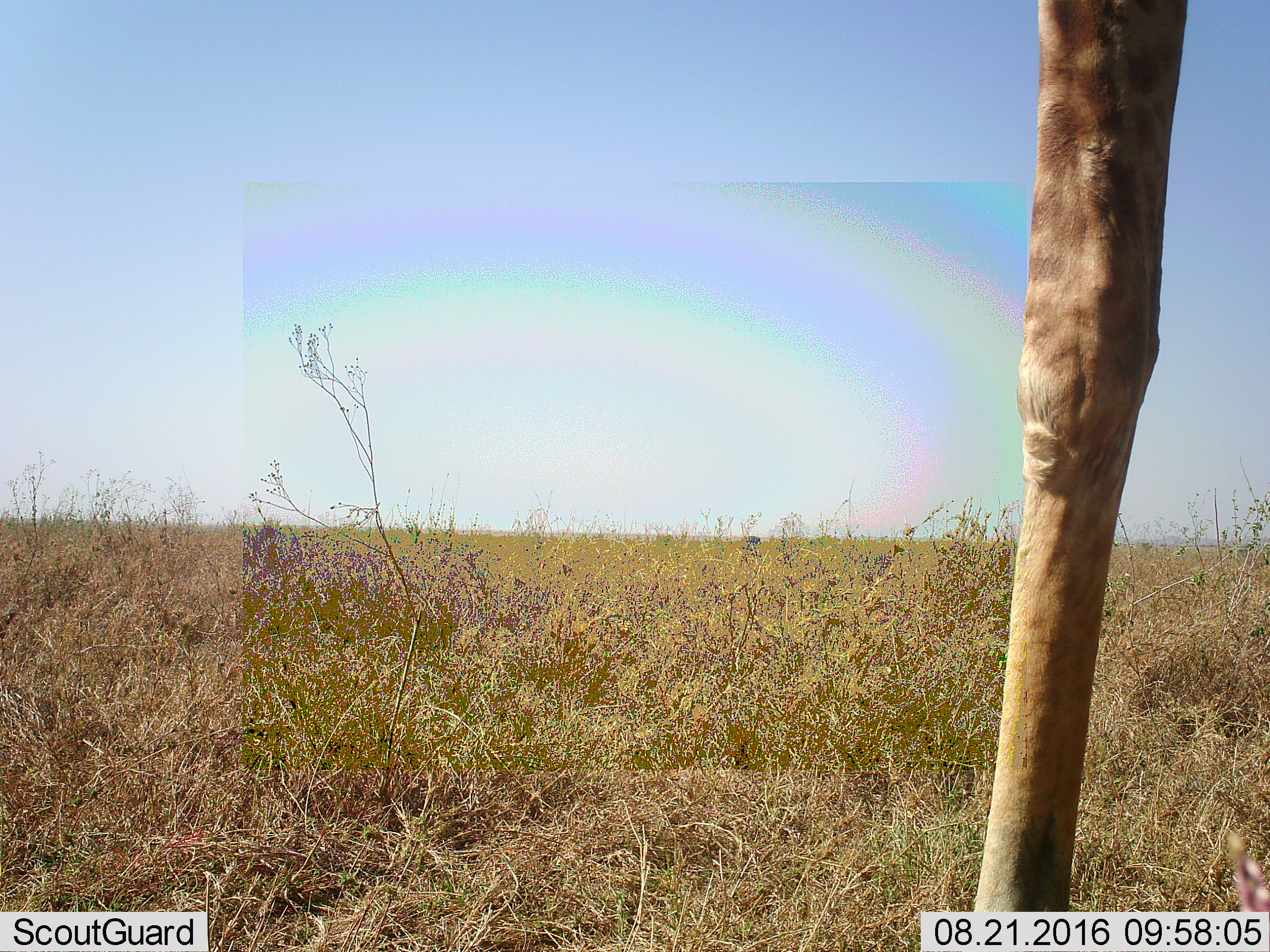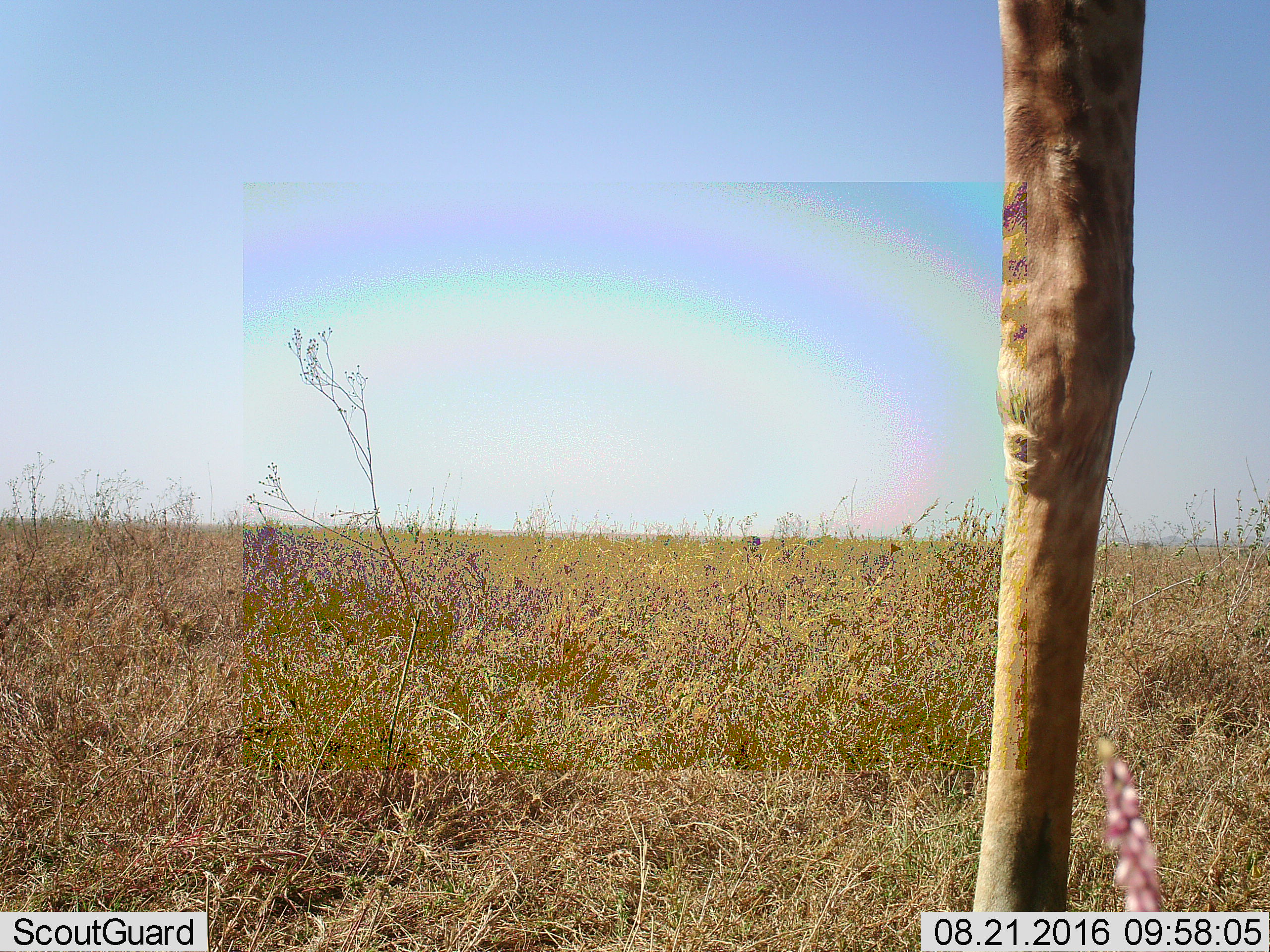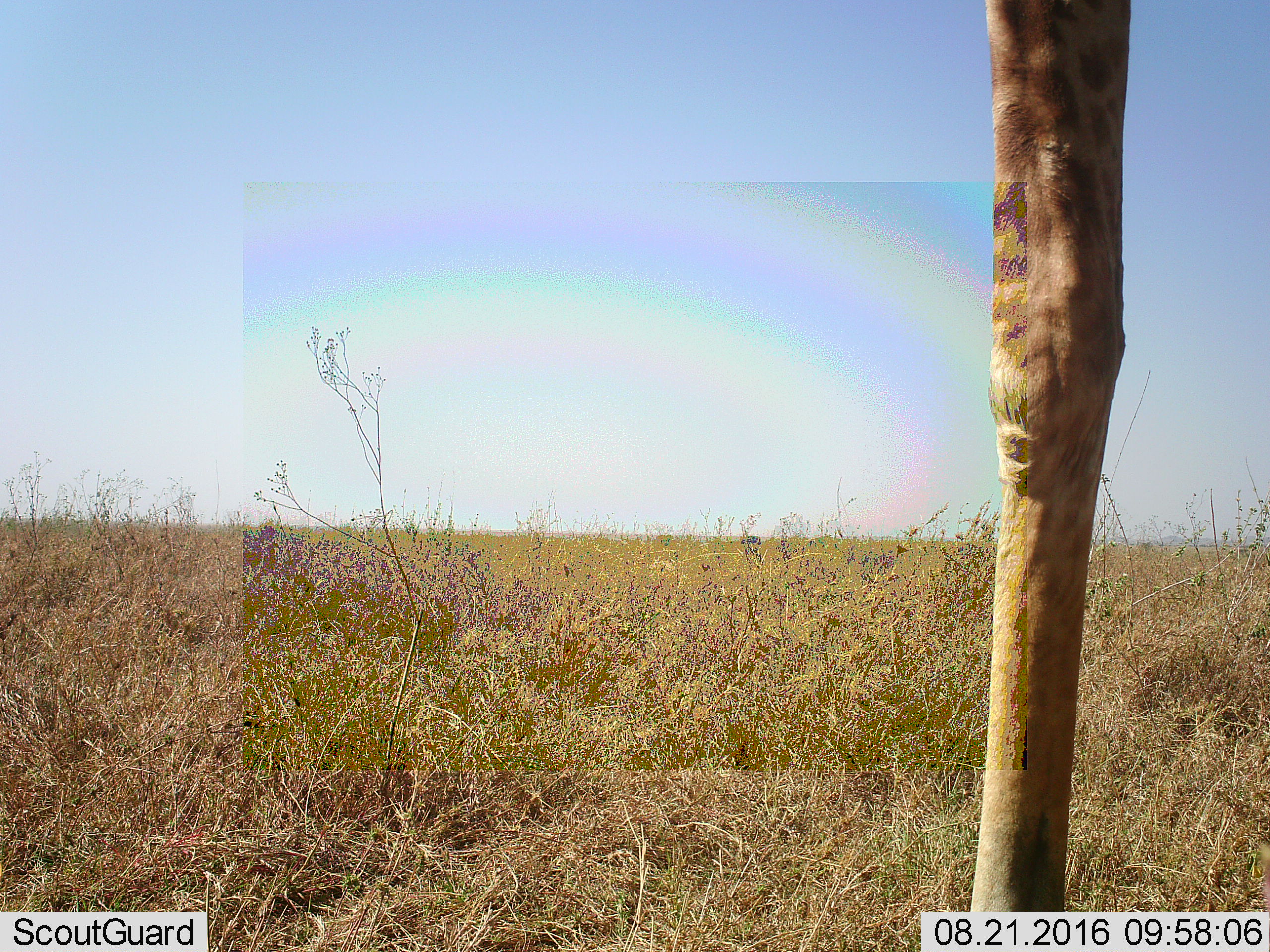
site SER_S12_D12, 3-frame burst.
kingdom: Animalia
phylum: Chordata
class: Mammalia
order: Artiodactyla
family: Giraffidae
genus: Giraffa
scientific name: Giraffa camelopardalis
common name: giraffe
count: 1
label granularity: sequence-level